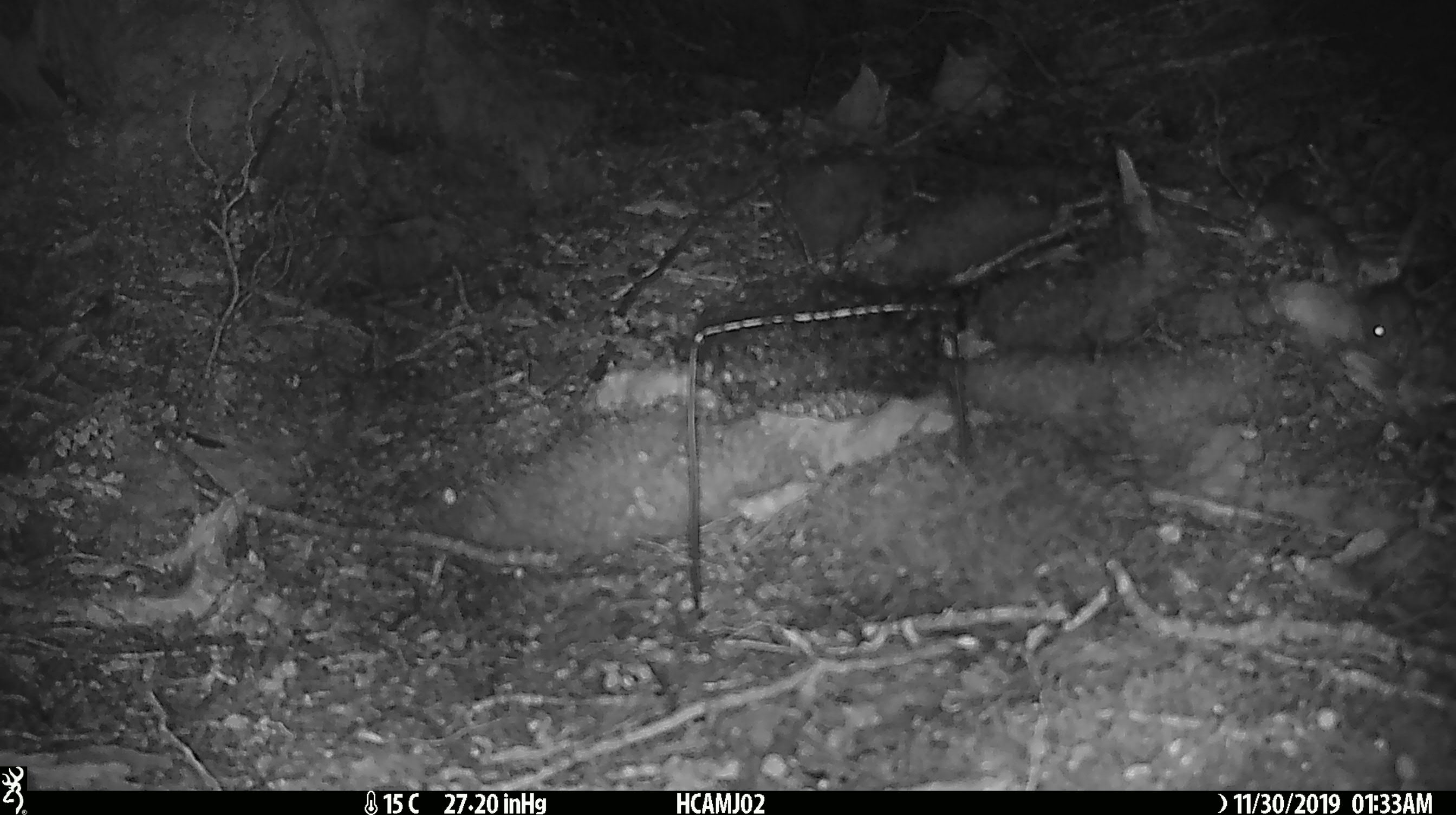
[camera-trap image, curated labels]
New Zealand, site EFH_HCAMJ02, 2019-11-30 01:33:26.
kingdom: Animalia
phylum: Chordata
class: Mammalia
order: Rodentia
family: Muridae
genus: Mus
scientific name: Mus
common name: mouse